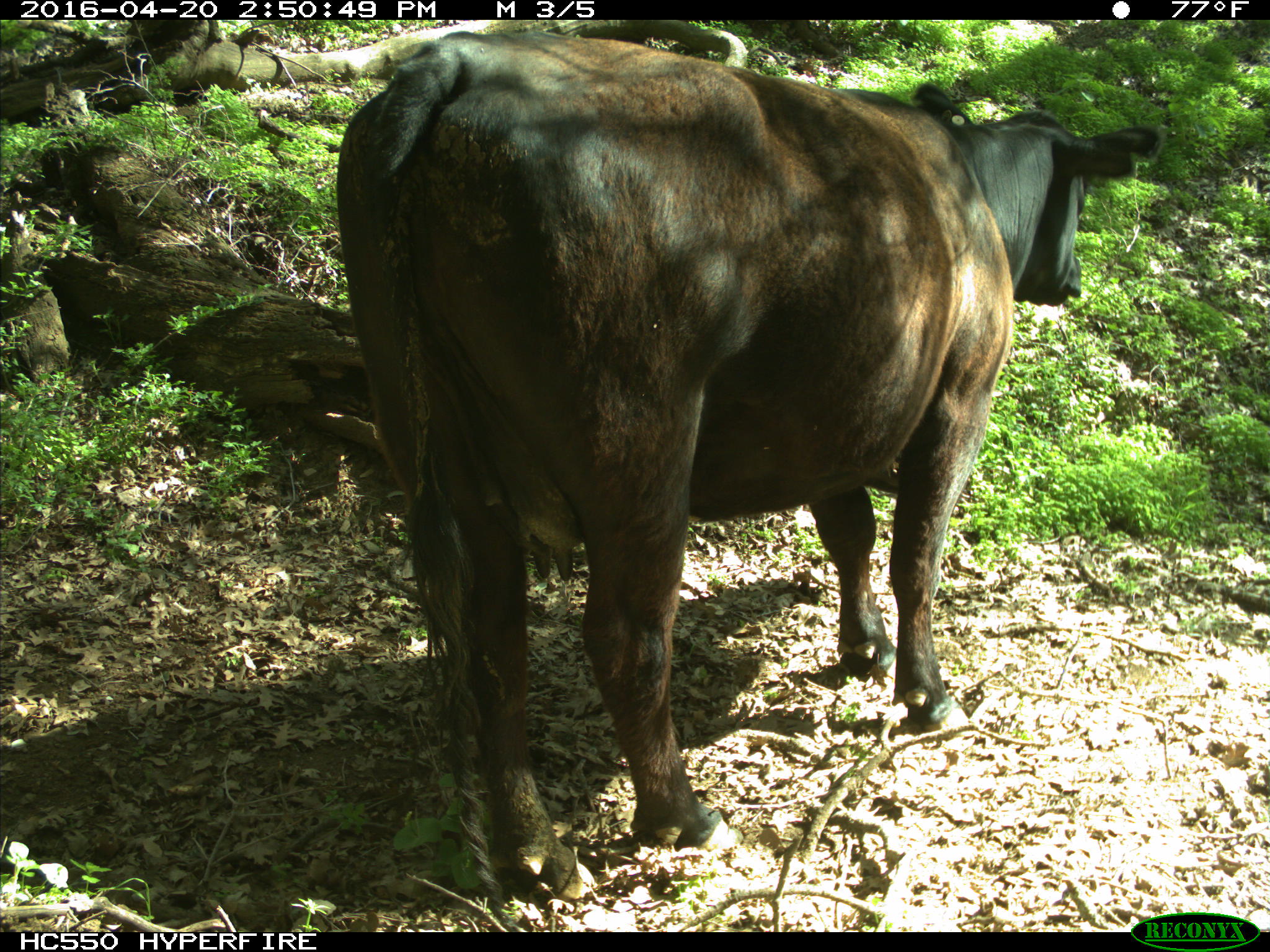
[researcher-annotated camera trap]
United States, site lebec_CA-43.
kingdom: Animalia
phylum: Chordata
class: Mammalia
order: Artiodactyla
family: Bovidae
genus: Bos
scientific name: Bos taurus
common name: domestic cow